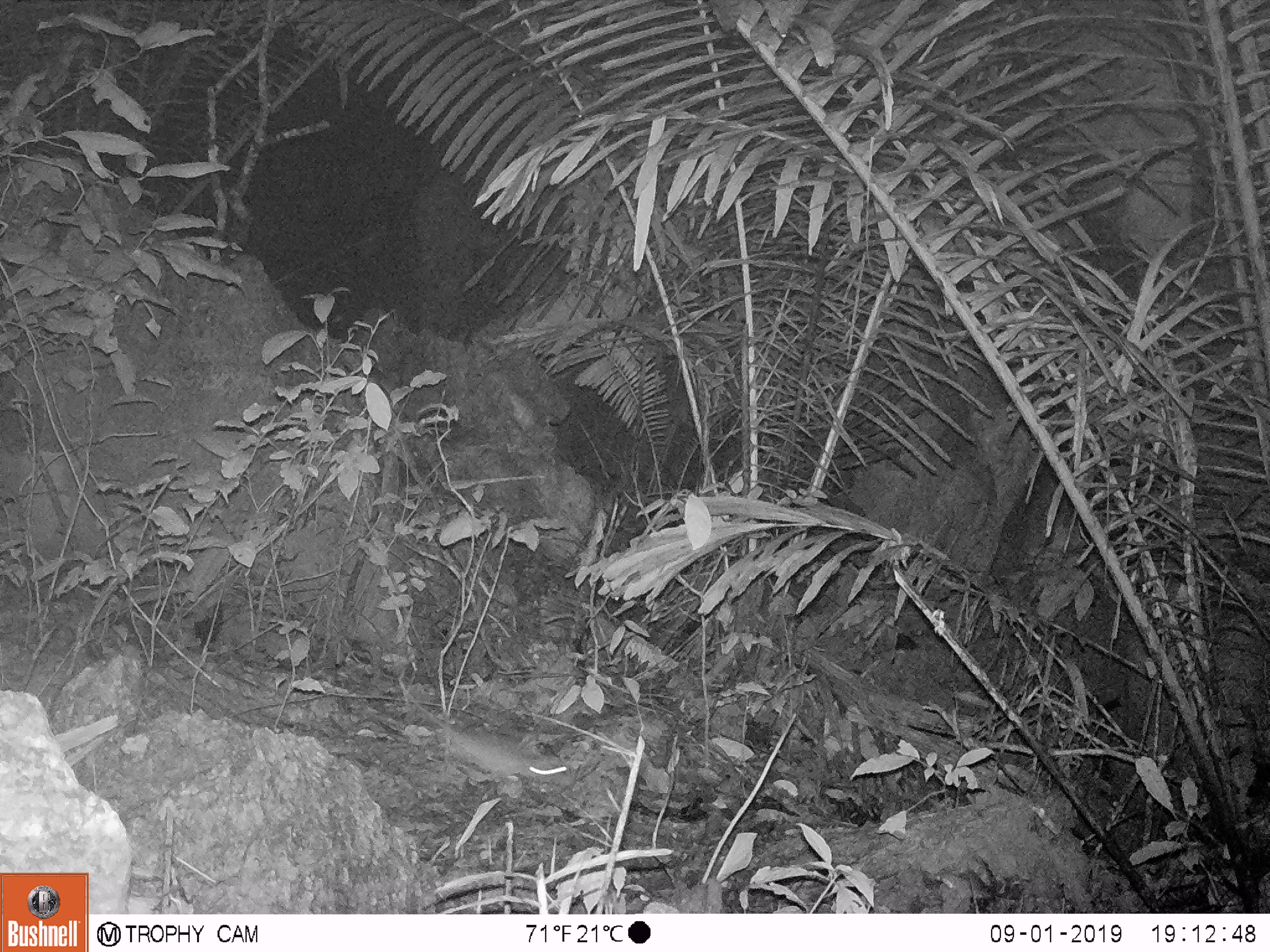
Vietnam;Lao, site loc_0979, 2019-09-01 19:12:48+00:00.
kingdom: Animalia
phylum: Chordata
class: Mammalia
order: Rodentia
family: Muridae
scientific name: Muridae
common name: old-world mice and rats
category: unidentified murid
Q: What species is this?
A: Unidentified murid (old-world mice and rats) (Muridae).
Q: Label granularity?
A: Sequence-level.